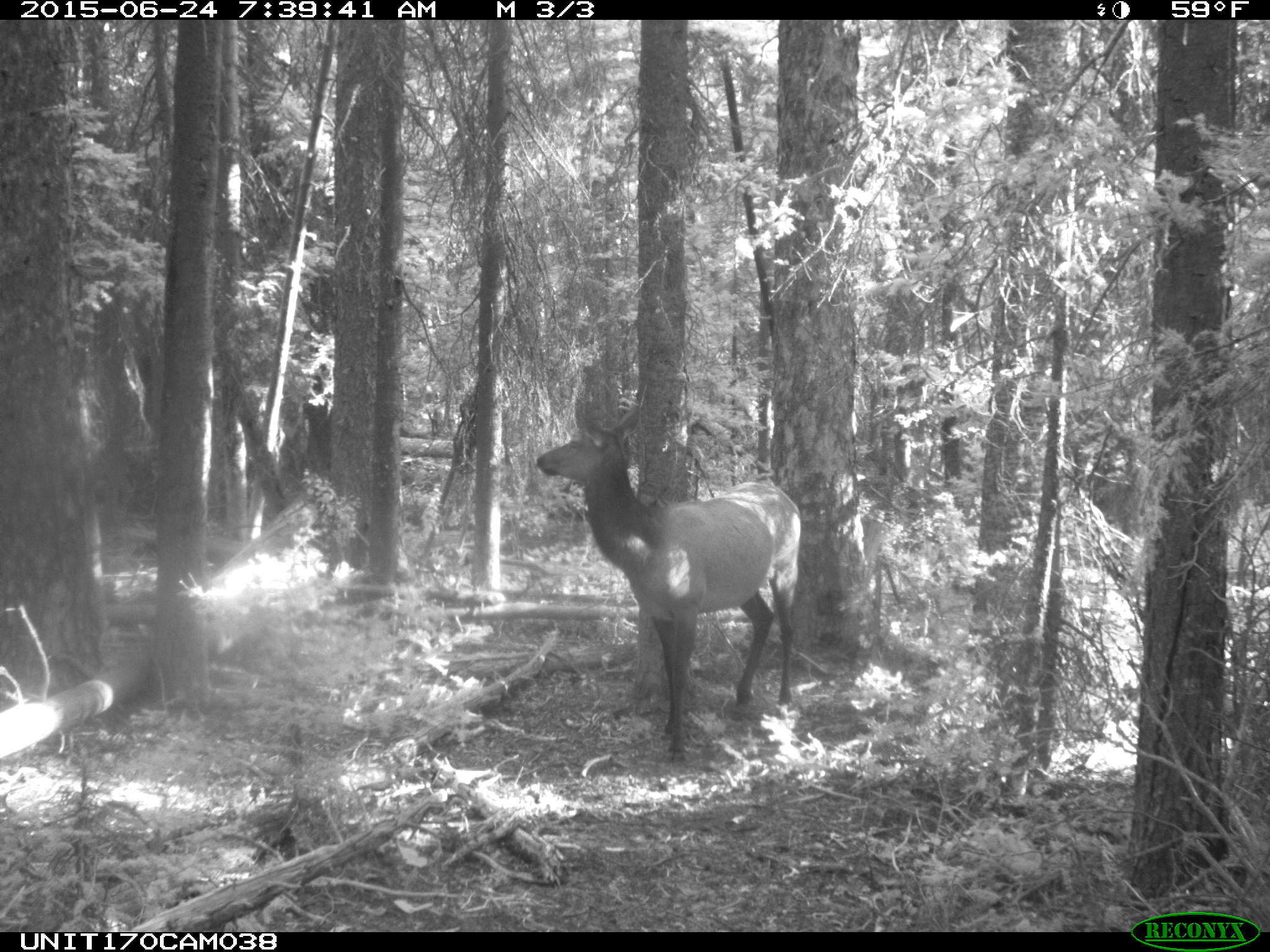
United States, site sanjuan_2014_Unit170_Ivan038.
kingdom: Animalia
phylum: Chordata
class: Mammalia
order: Artiodactyla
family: Cervidae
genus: Cervus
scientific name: Cervus elaphus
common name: red deer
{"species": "Cervus elaphus (red deer)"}